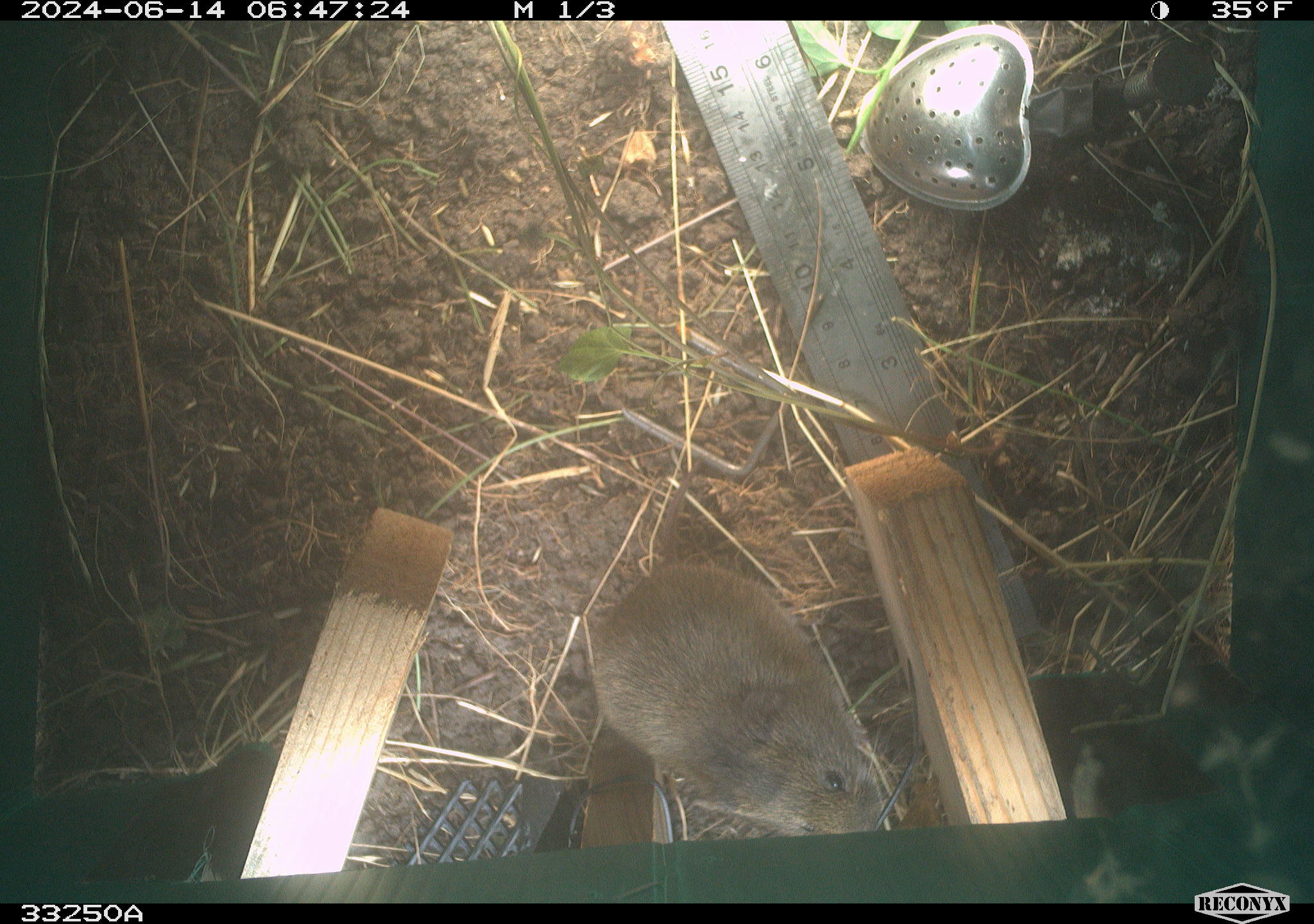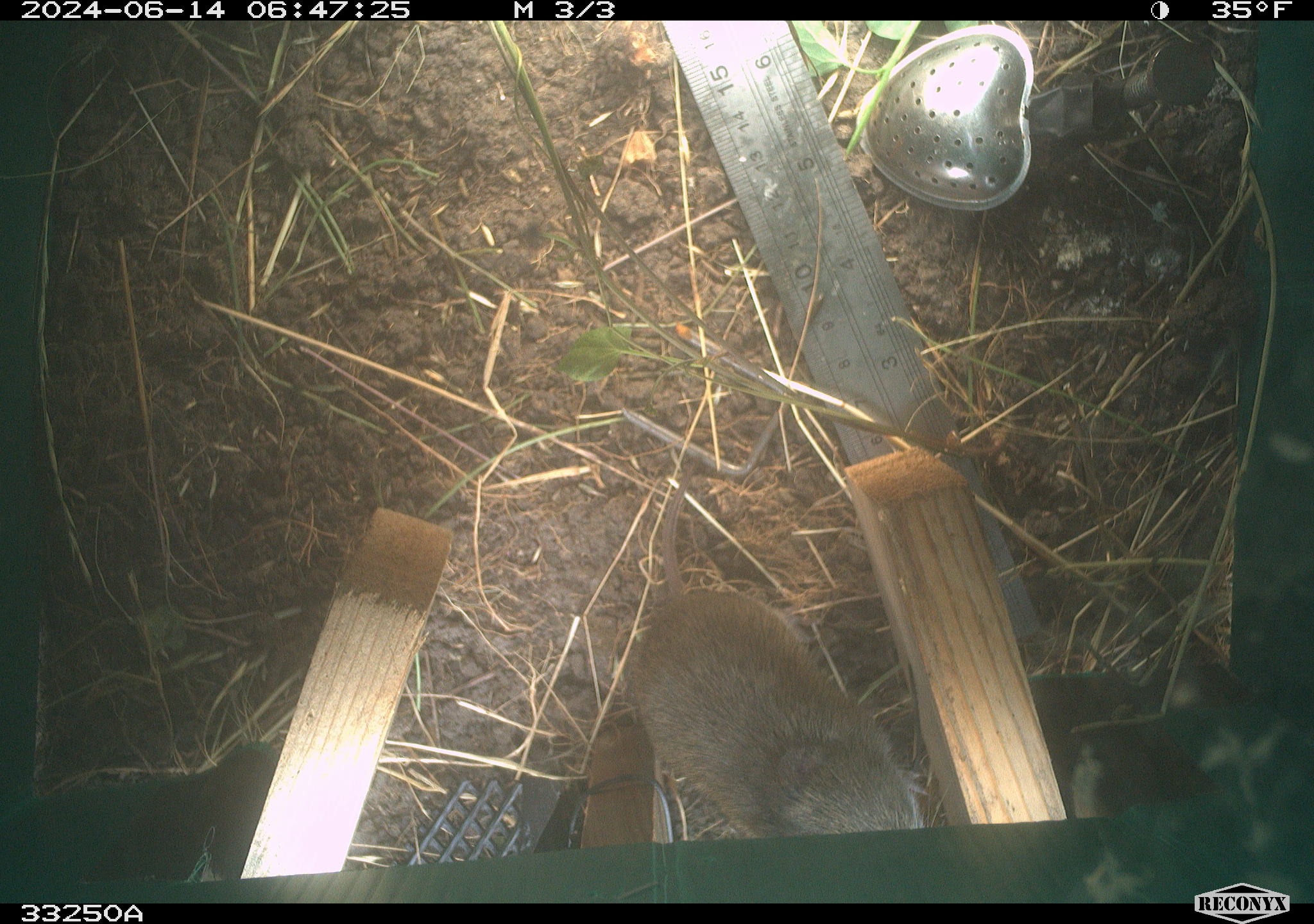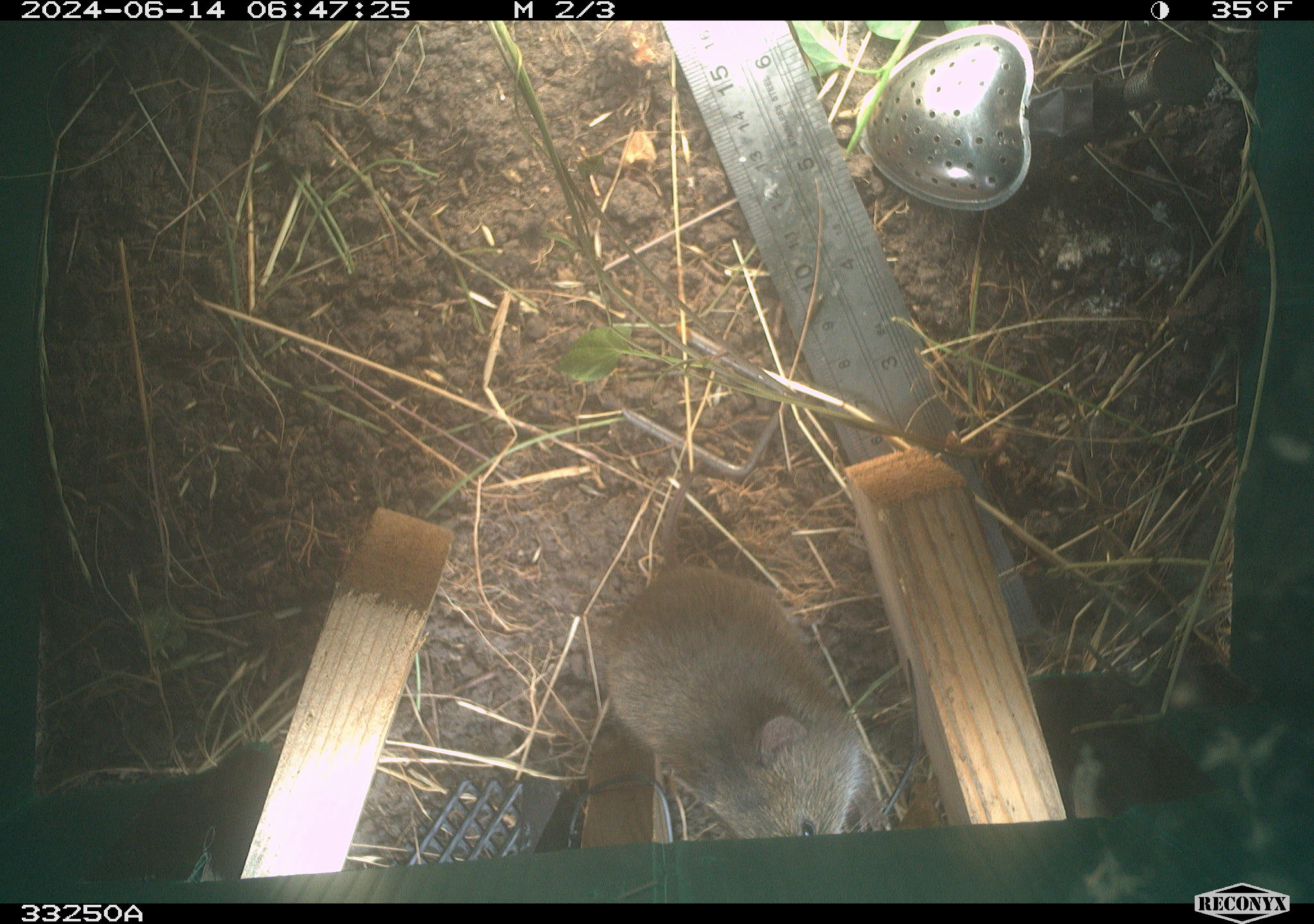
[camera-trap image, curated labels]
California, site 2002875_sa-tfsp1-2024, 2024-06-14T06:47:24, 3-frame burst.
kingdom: Animalia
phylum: Chordata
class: Mammalia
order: Rodentia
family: Cricetidae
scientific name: Arvicolinae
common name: voles, lemmings, and muskrats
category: arvicolinae subfamily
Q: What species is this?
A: Arvicolinae subfamily (voles, lemmings, and muskrats) (Arvicolinae).